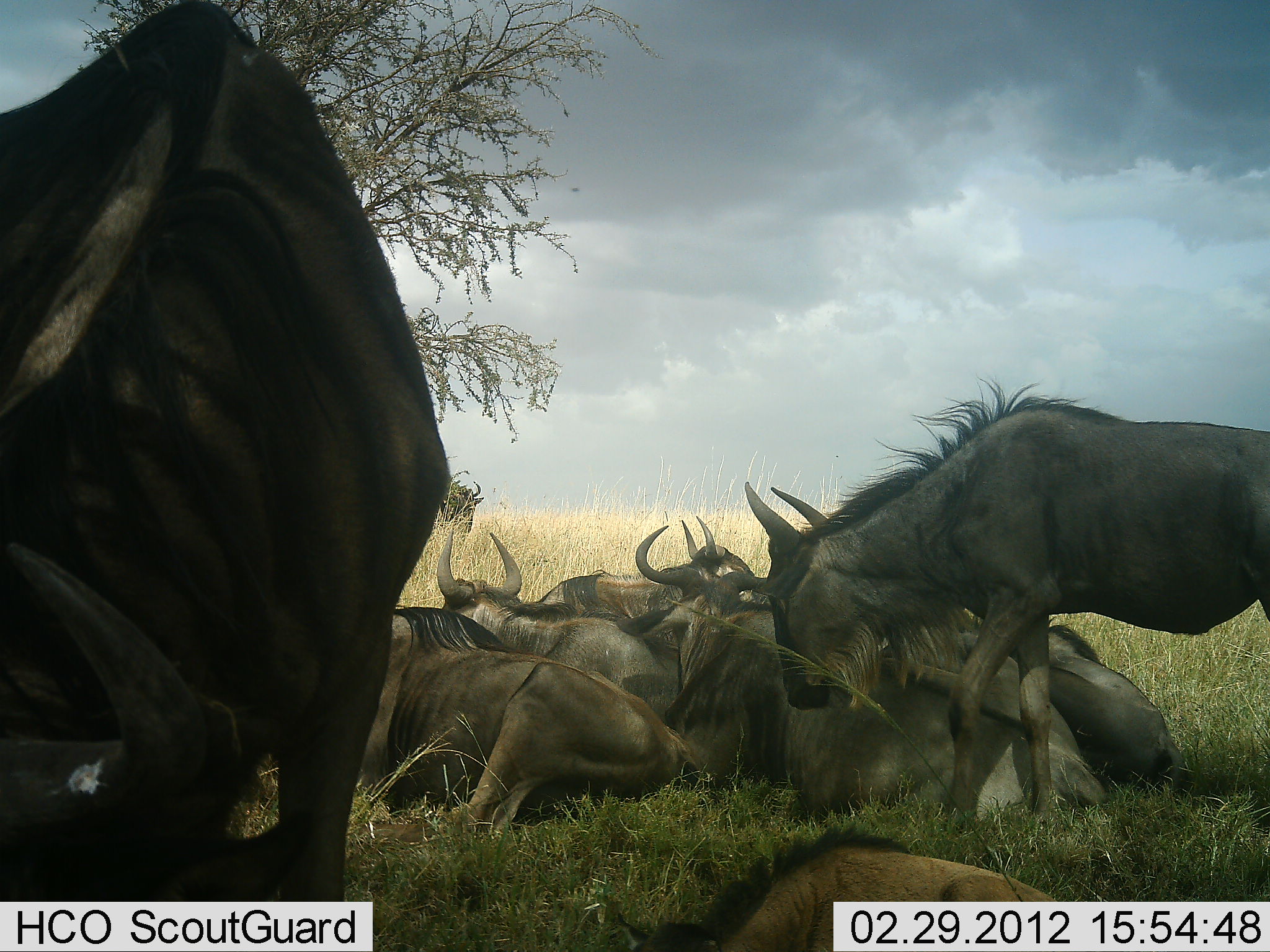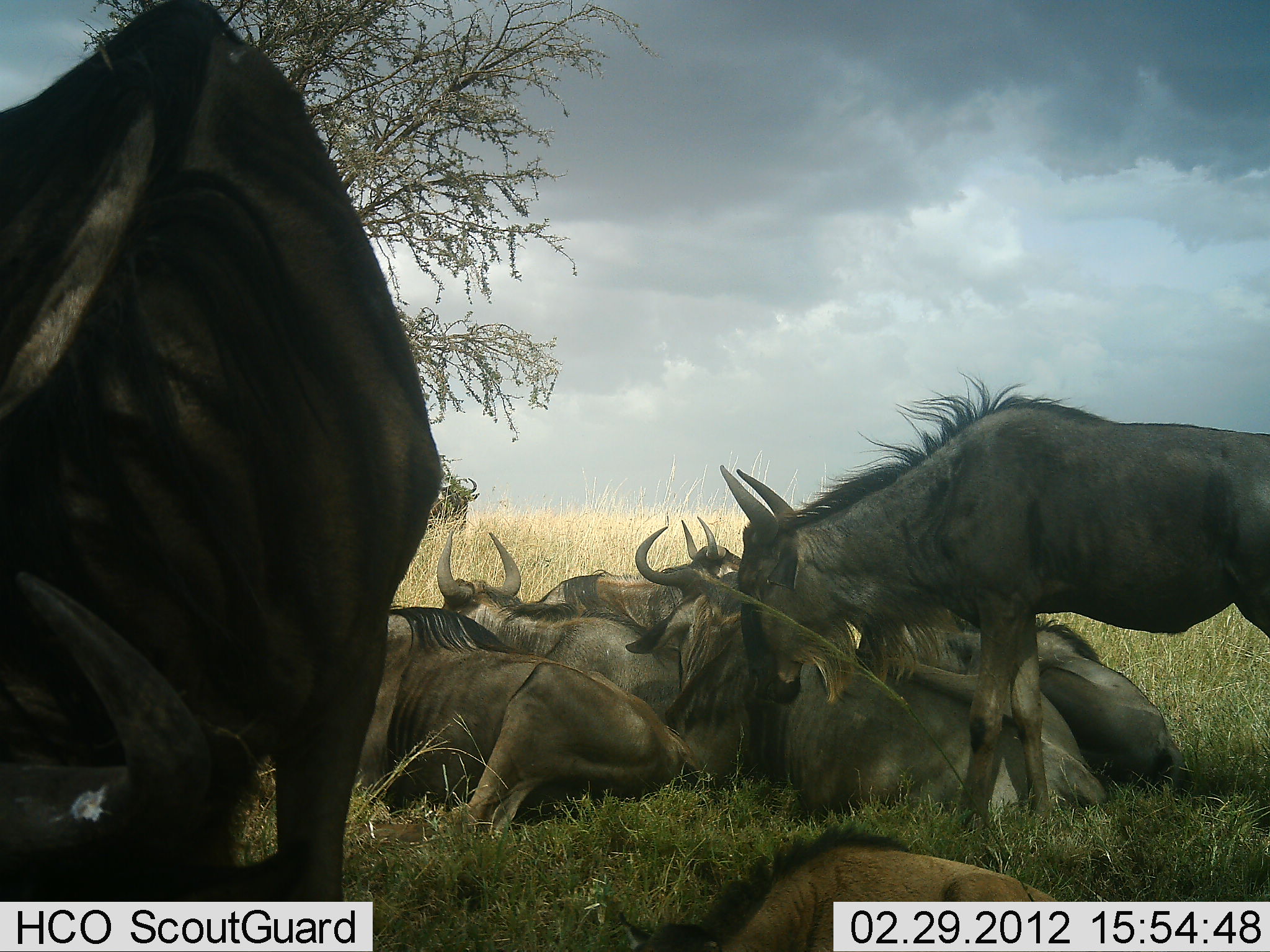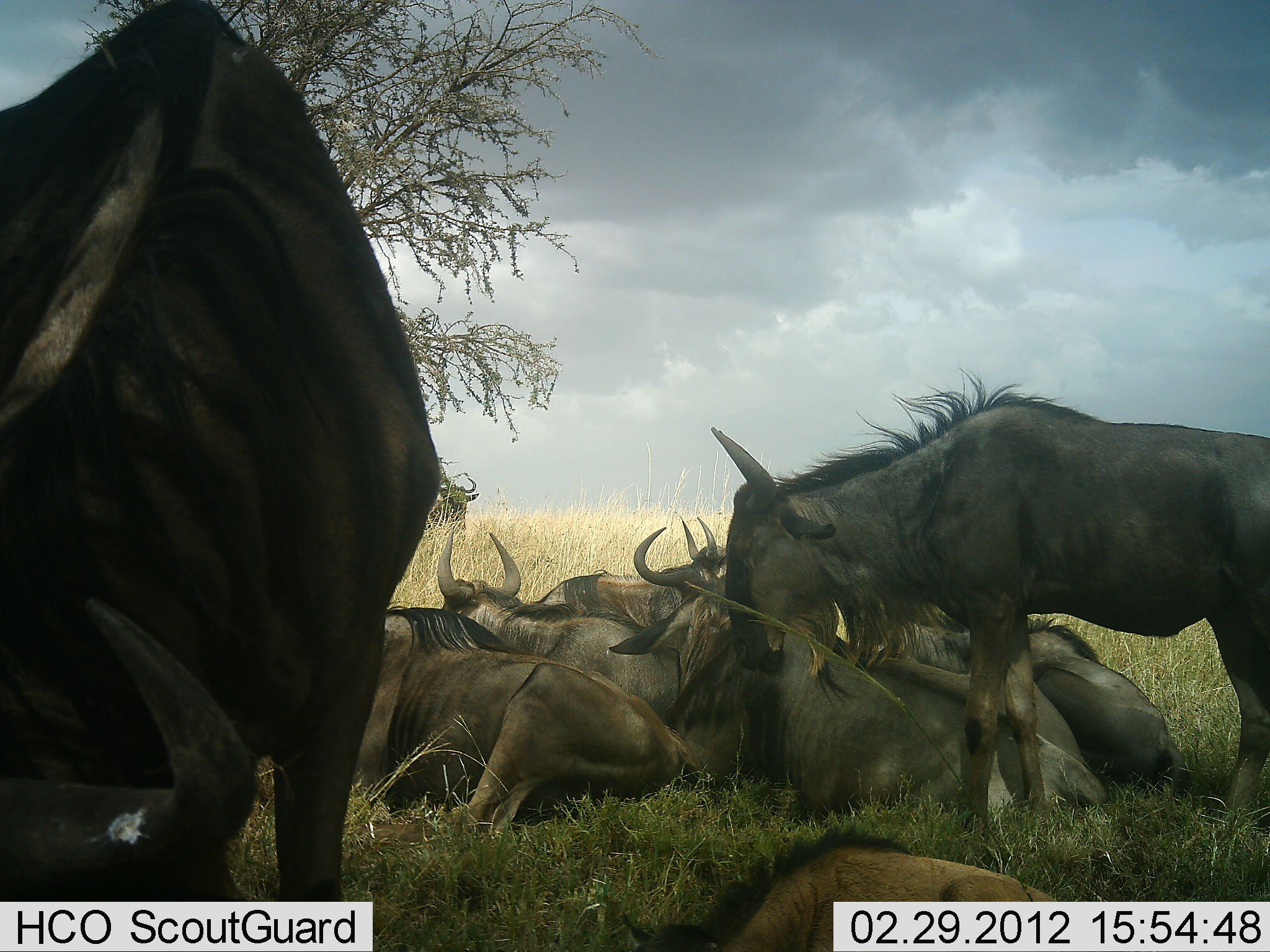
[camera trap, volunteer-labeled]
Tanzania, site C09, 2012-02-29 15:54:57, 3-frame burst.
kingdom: Animalia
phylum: Chordata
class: Mammalia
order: Artiodactyla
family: Bovidae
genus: Connochaetes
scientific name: Connochaetes taurinus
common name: blue wildebeest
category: wildebeest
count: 9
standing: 73%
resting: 100%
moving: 18%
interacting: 5%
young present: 23%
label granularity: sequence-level